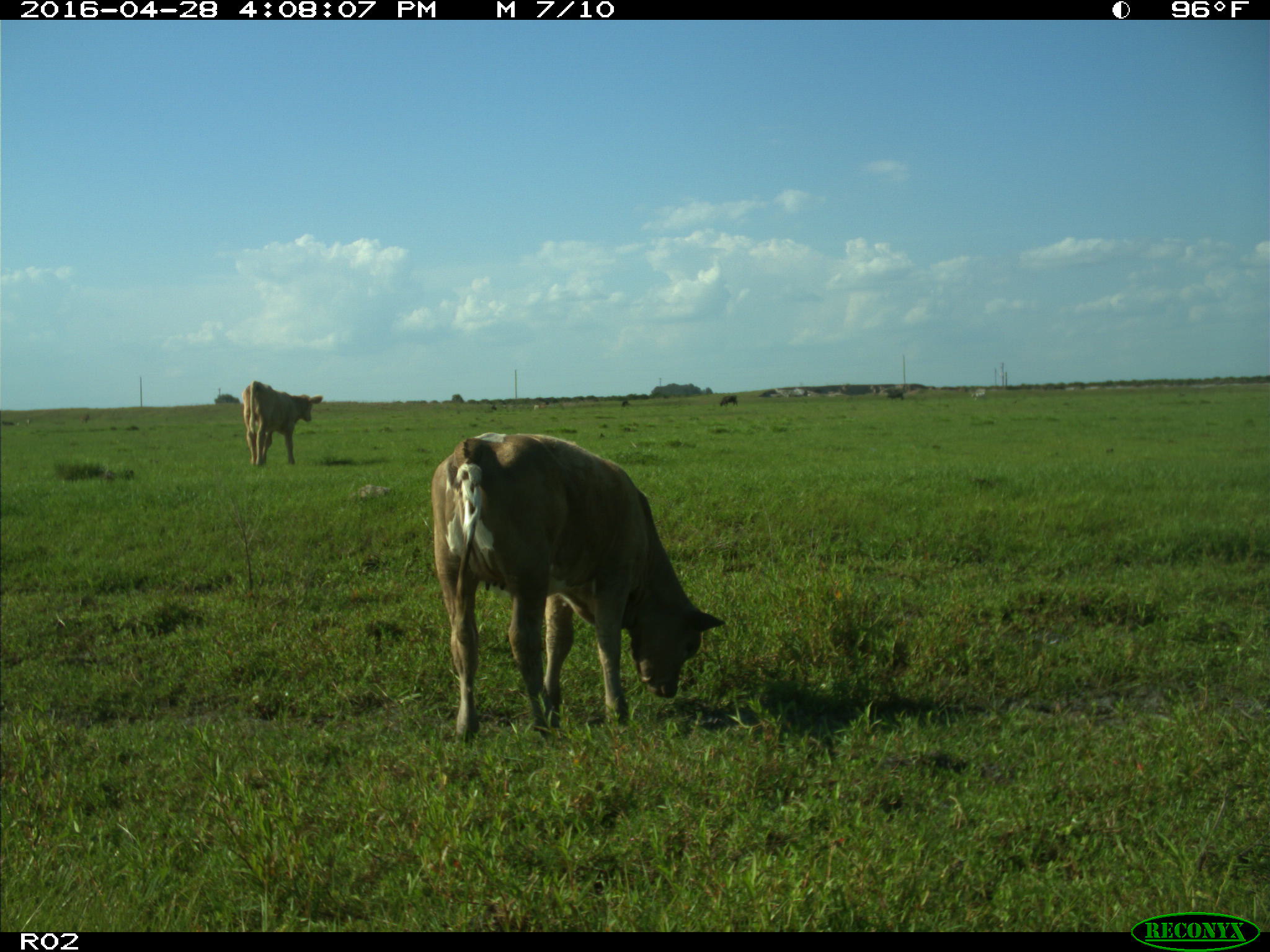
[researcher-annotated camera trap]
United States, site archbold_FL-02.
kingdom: Animalia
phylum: Chordata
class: Mammalia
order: Artiodactyla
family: Bovidae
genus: Bos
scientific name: Bos taurus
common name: domestic cow